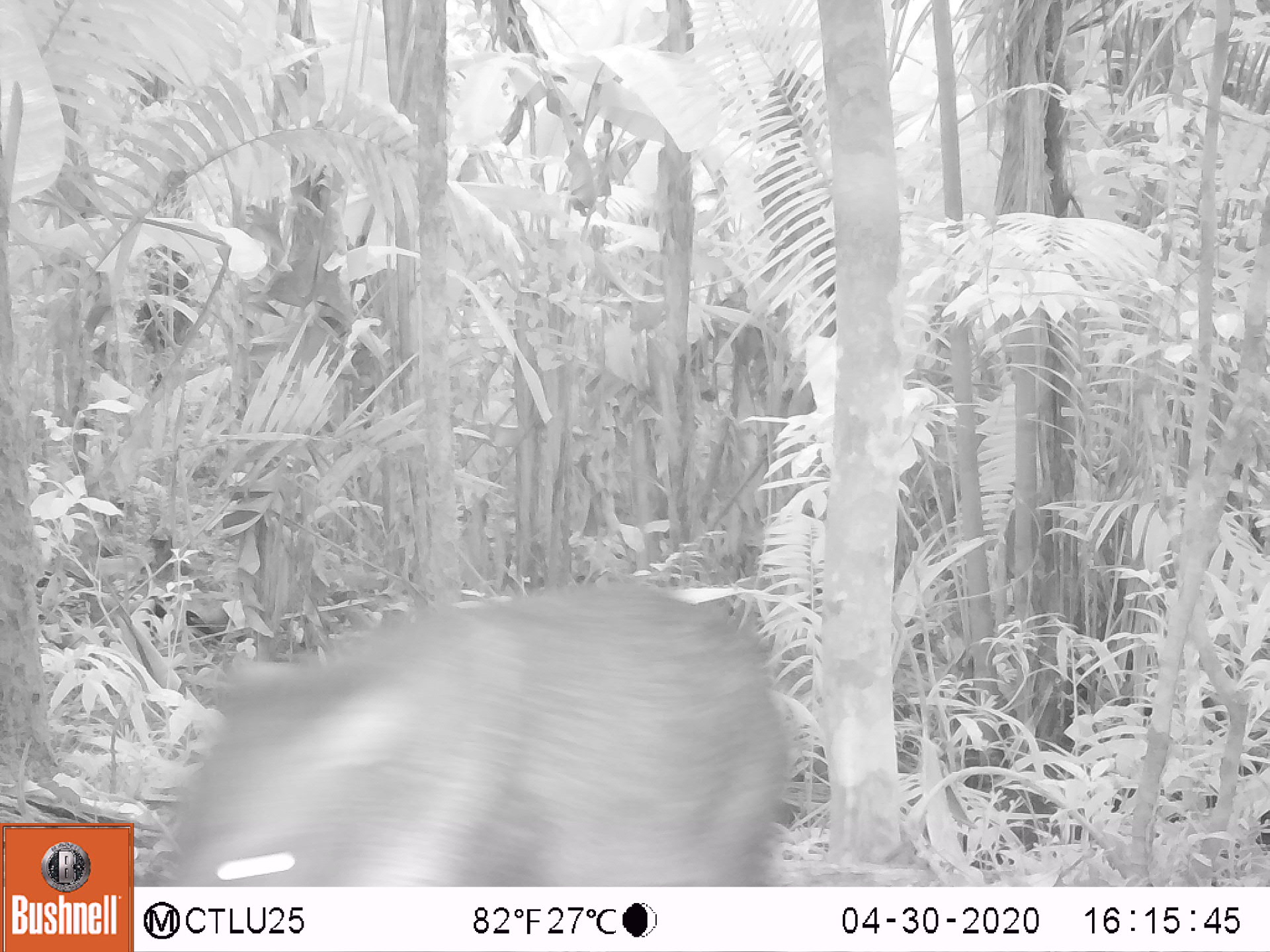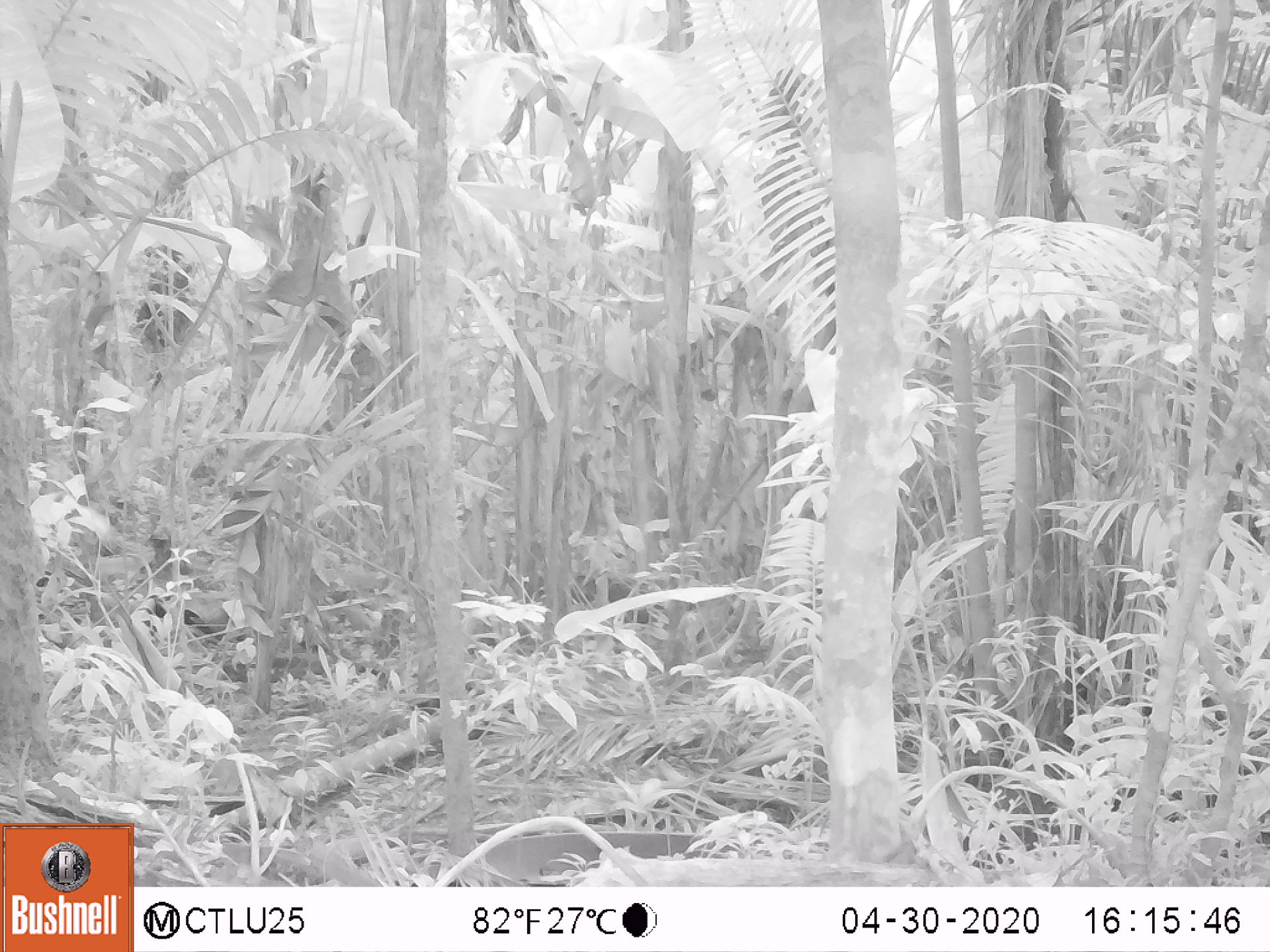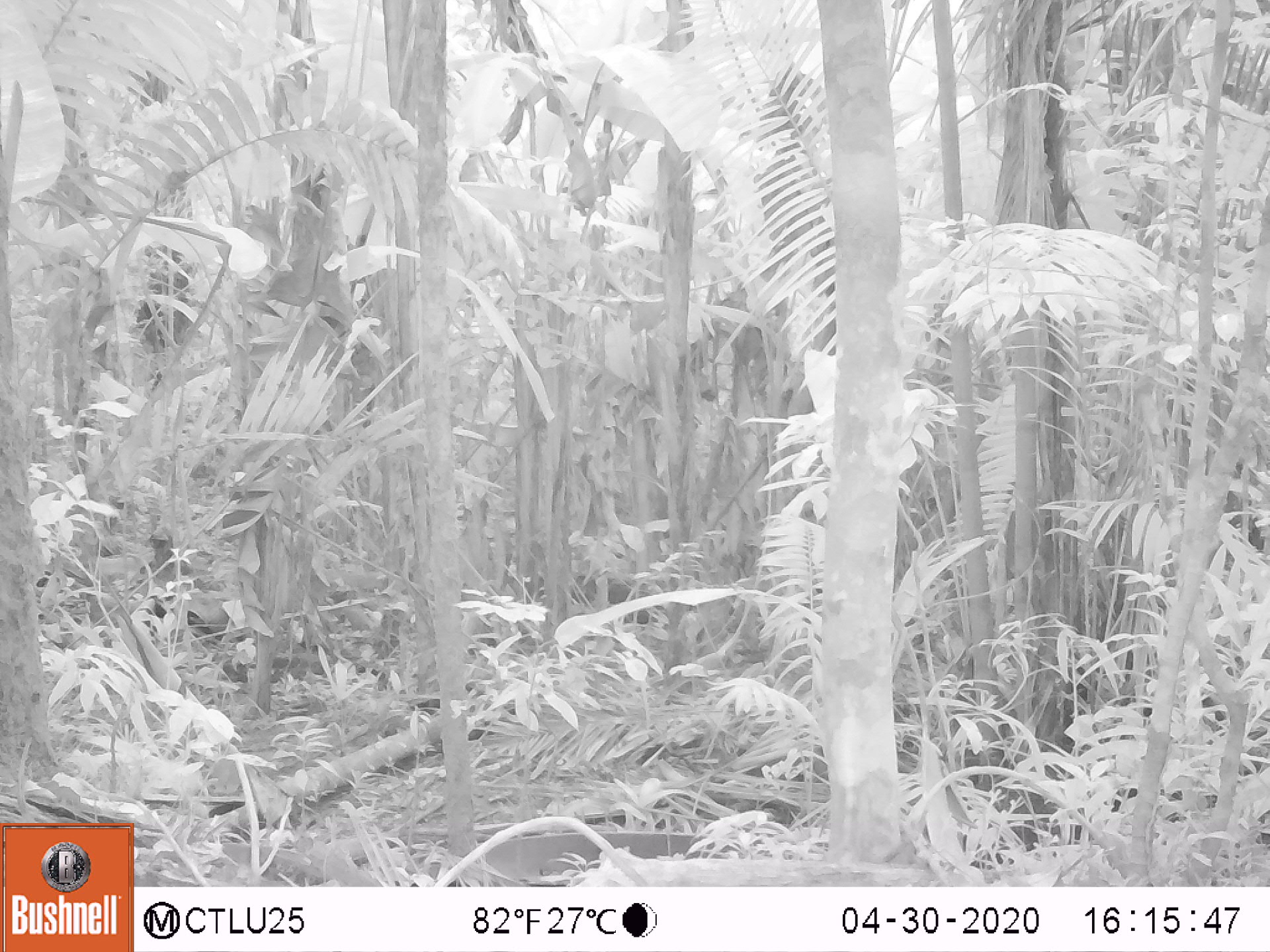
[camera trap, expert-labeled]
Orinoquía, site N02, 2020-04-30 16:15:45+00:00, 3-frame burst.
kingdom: Animalia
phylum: Chordata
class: Mammalia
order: Artiodactyla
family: Tayassuidae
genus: Pecari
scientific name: Pecari tajacu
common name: collared peccary